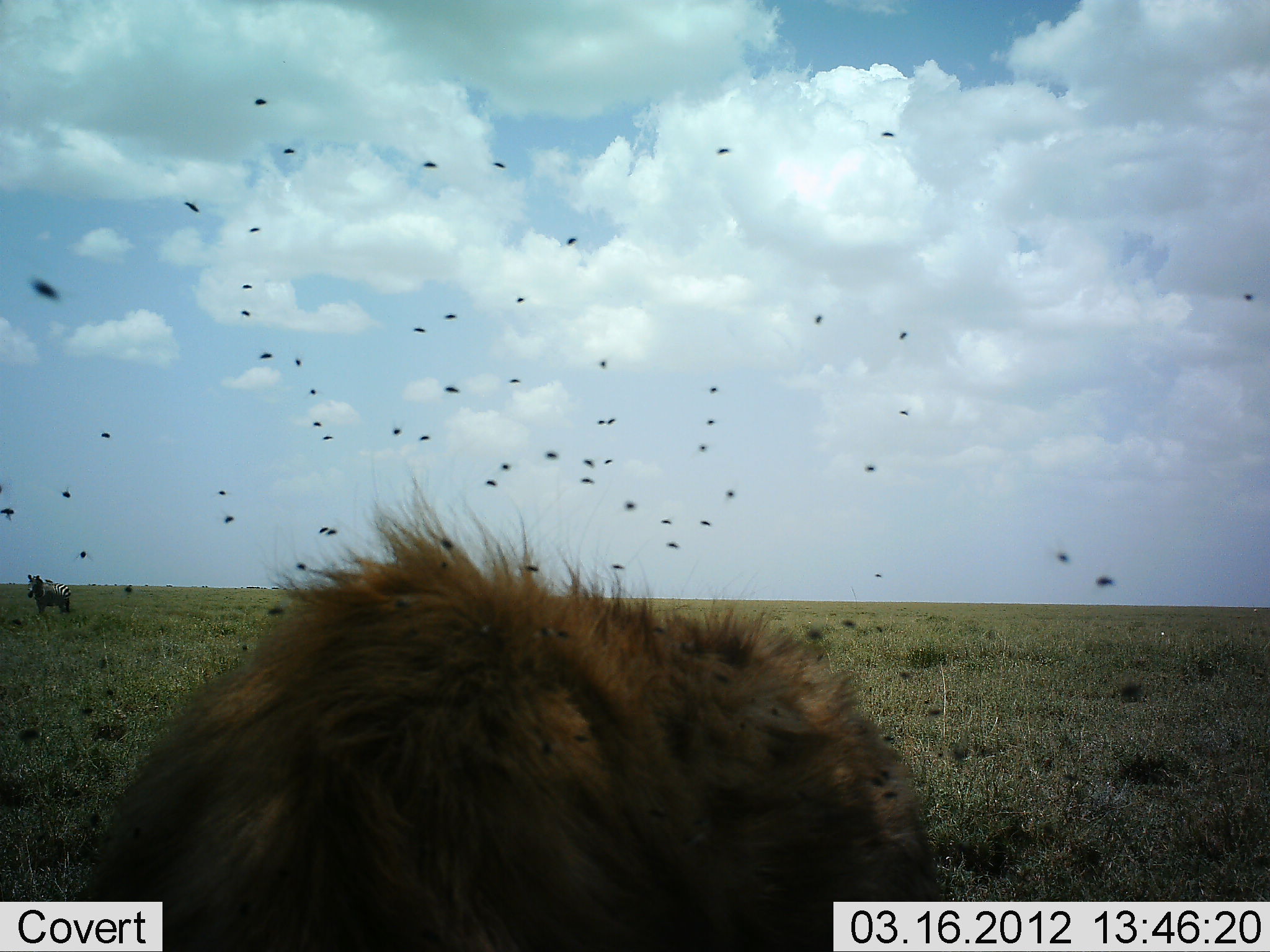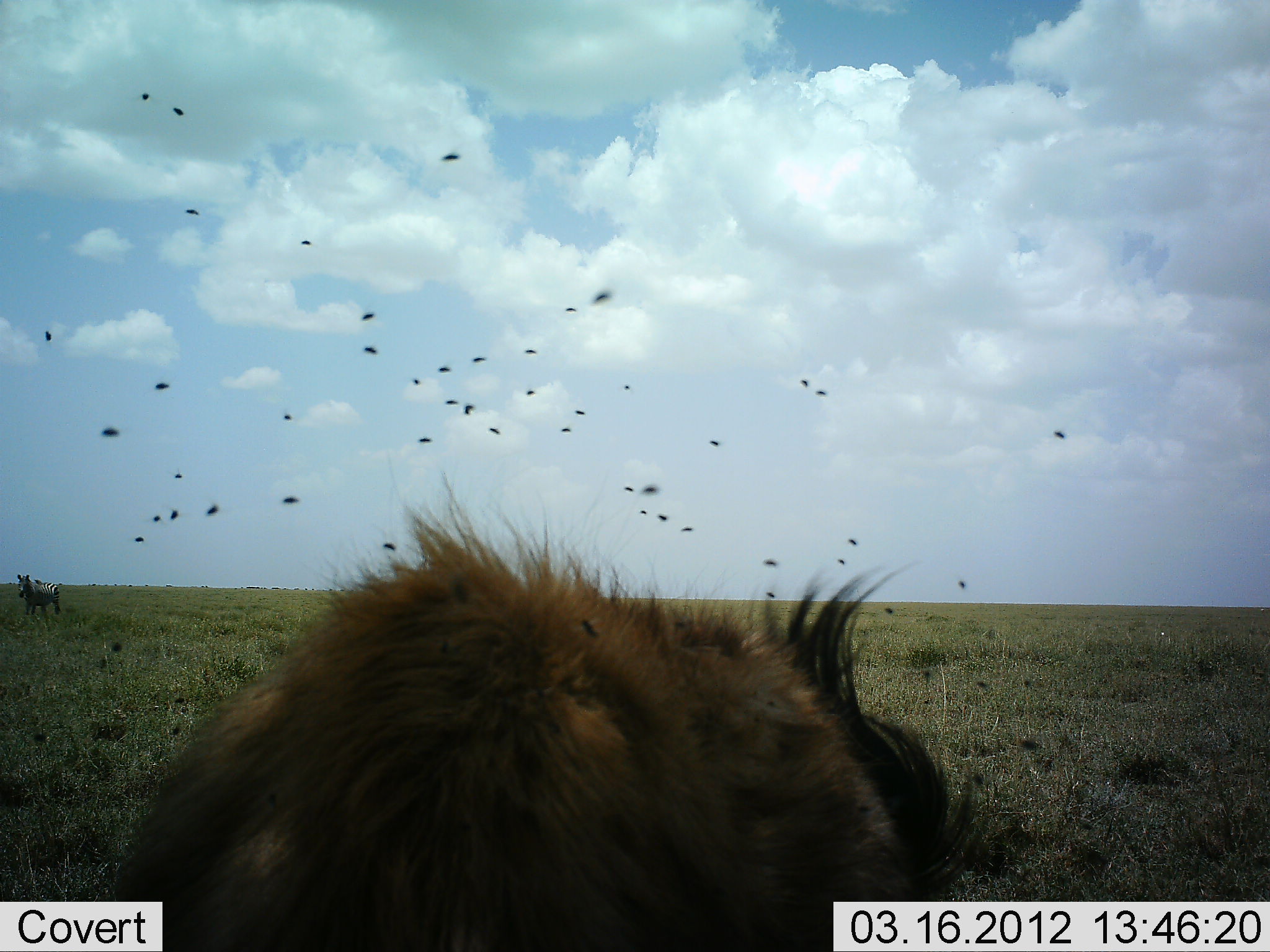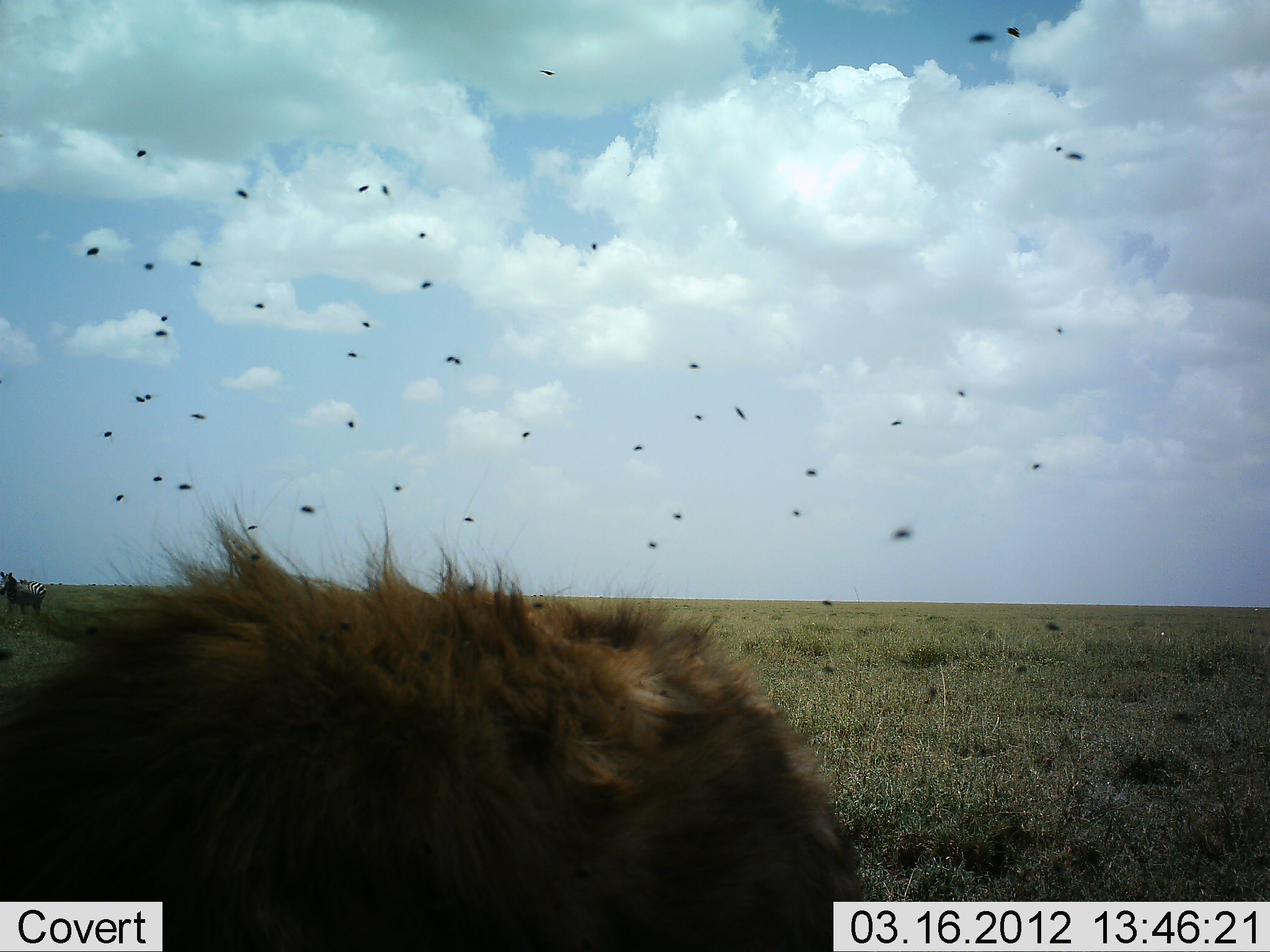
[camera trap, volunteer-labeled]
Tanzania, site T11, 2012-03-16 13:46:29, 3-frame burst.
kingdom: Animalia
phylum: Chordata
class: Mammalia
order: Artiodactyla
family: Bovidae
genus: Connochaetes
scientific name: Connochaetes taurinus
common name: blue wildebeest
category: wildebeest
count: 1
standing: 86%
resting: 0%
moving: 0%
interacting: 0%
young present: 14%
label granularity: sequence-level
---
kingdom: Animalia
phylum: Chordata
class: Mammalia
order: Perissodactyla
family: Equidae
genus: Equus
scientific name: Equus quagga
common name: plains zebra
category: zebra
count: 1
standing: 36%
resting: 0%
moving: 64%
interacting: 0%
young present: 0%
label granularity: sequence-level